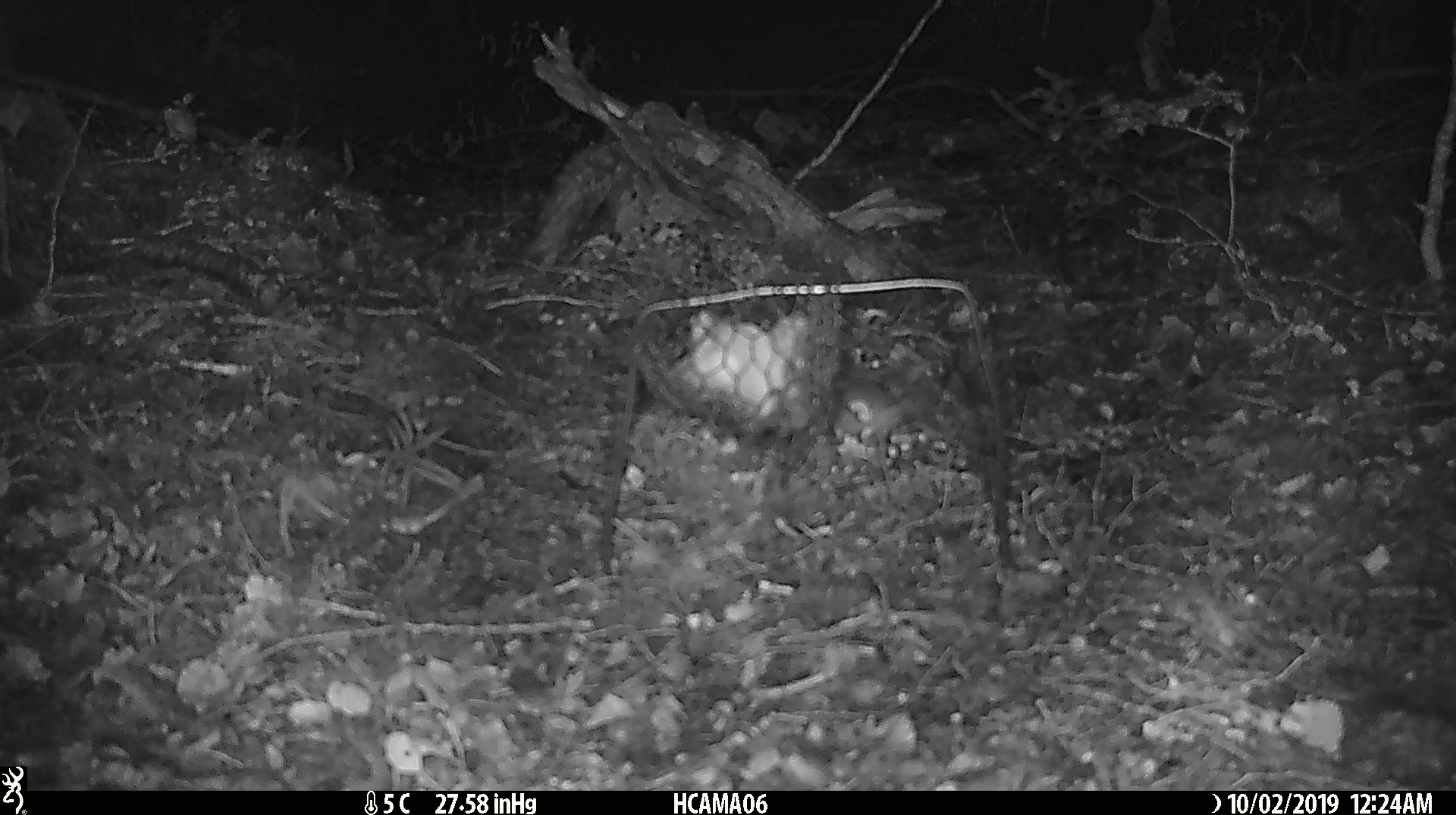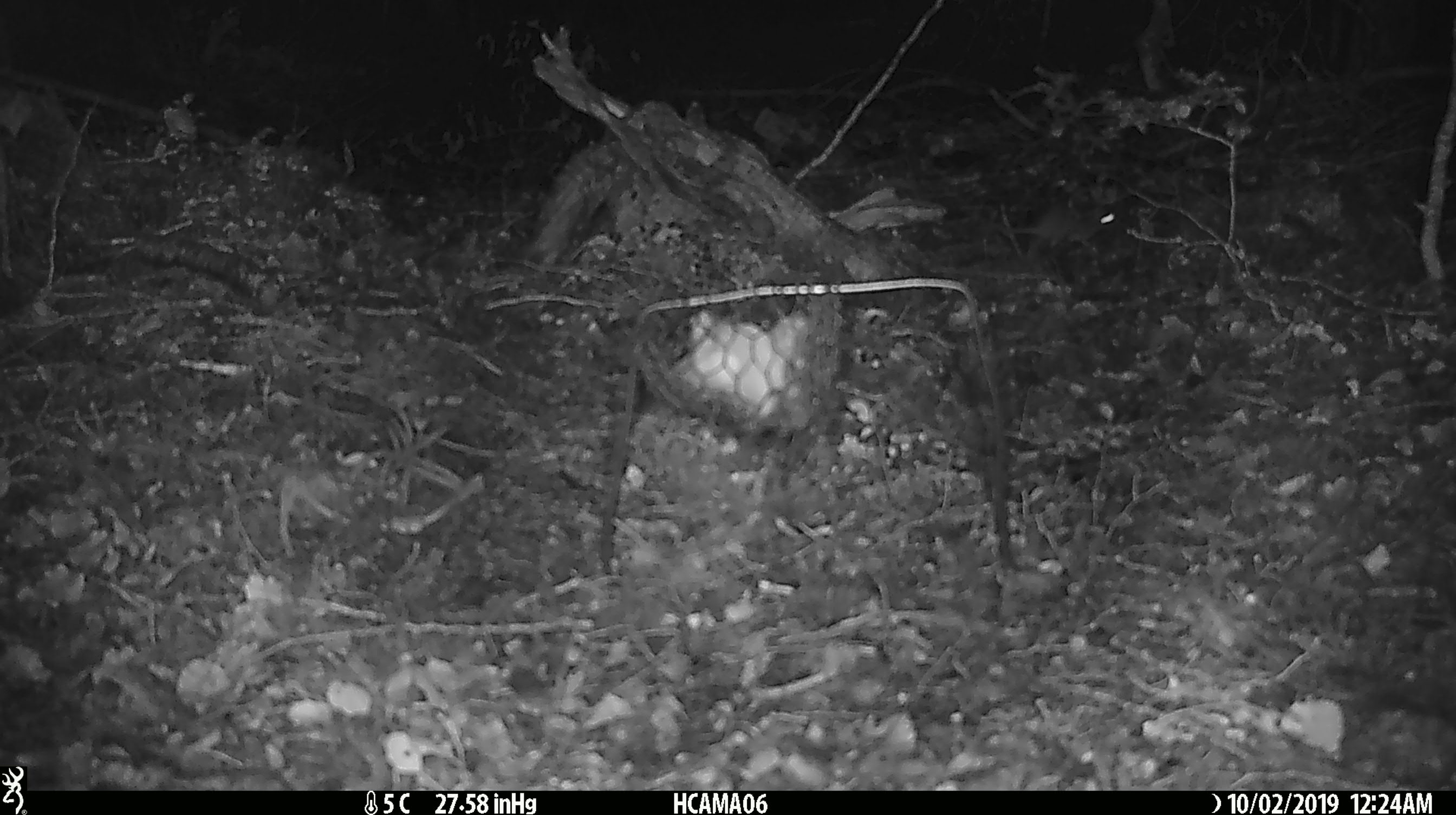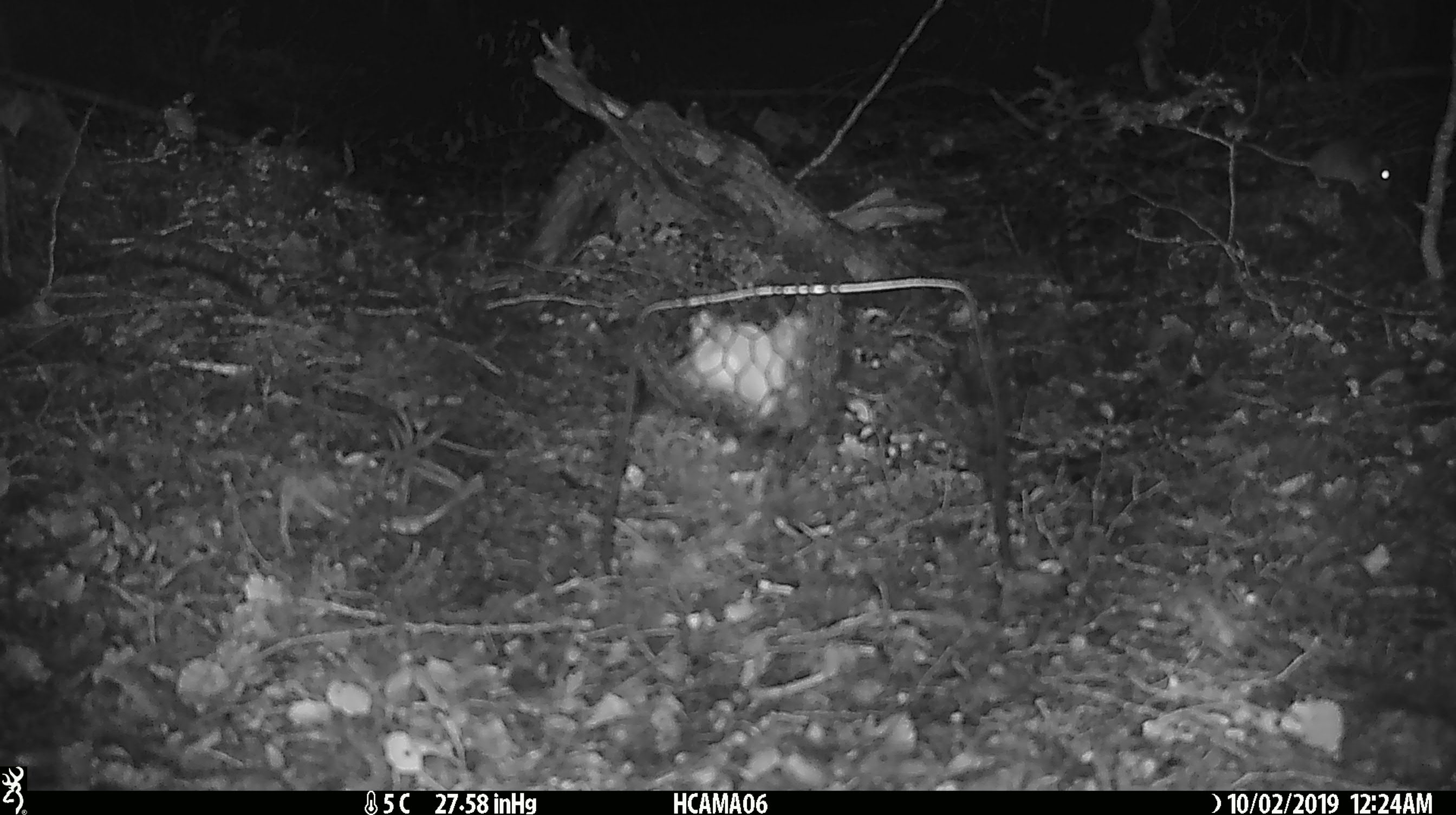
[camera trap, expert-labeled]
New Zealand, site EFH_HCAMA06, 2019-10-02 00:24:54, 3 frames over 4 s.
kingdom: Animalia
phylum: Chordata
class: Mammalia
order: Rodentia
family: Muridae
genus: Mus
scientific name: Mus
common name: mouse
Mouse (Mus).